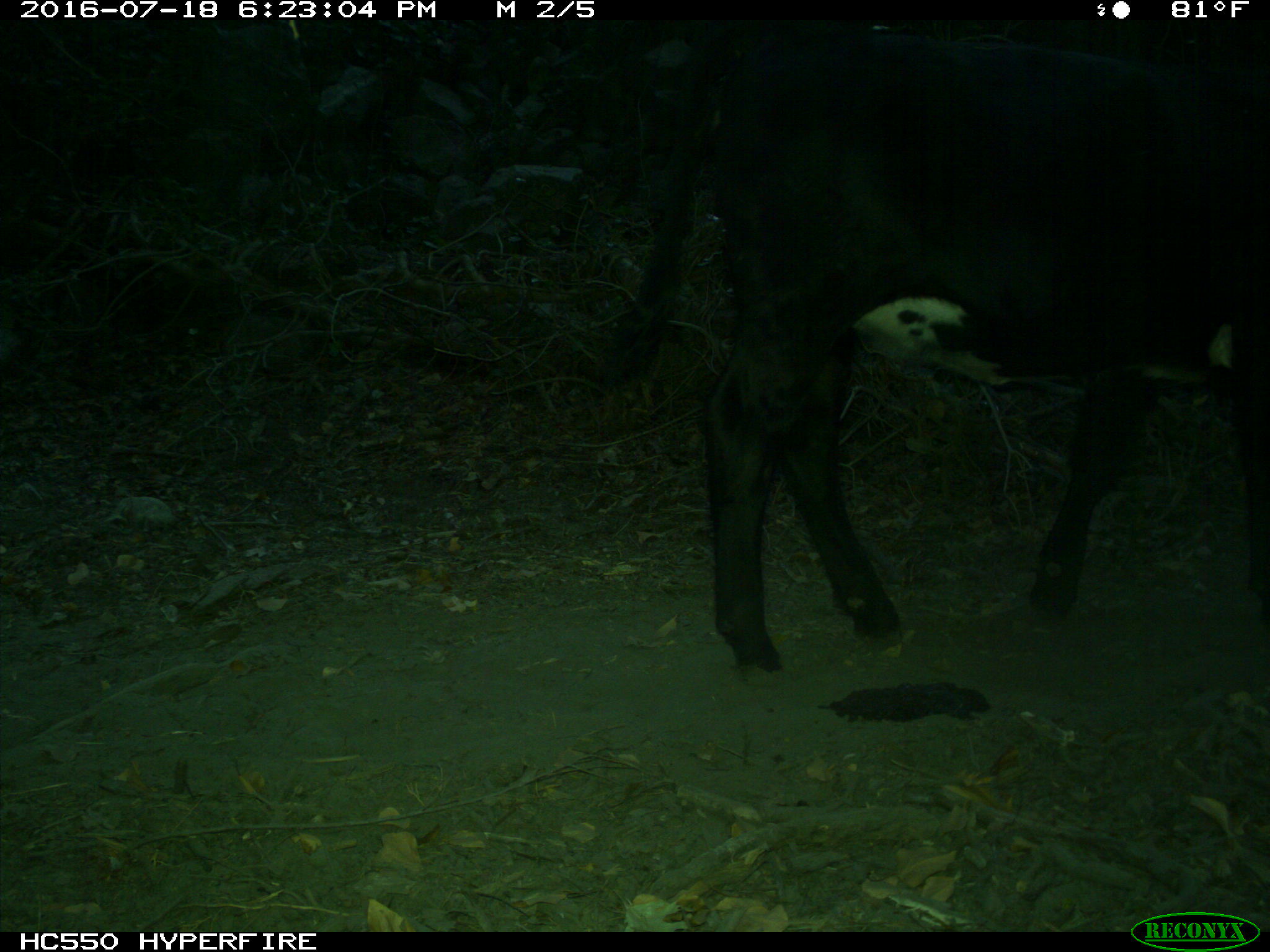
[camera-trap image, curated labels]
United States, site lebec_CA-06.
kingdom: Animalia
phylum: Chordata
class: Mammalia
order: Artiodactyla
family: Bovidae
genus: Bos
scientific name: Bos taurus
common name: domestic cow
Bos taurus (domestic cow).